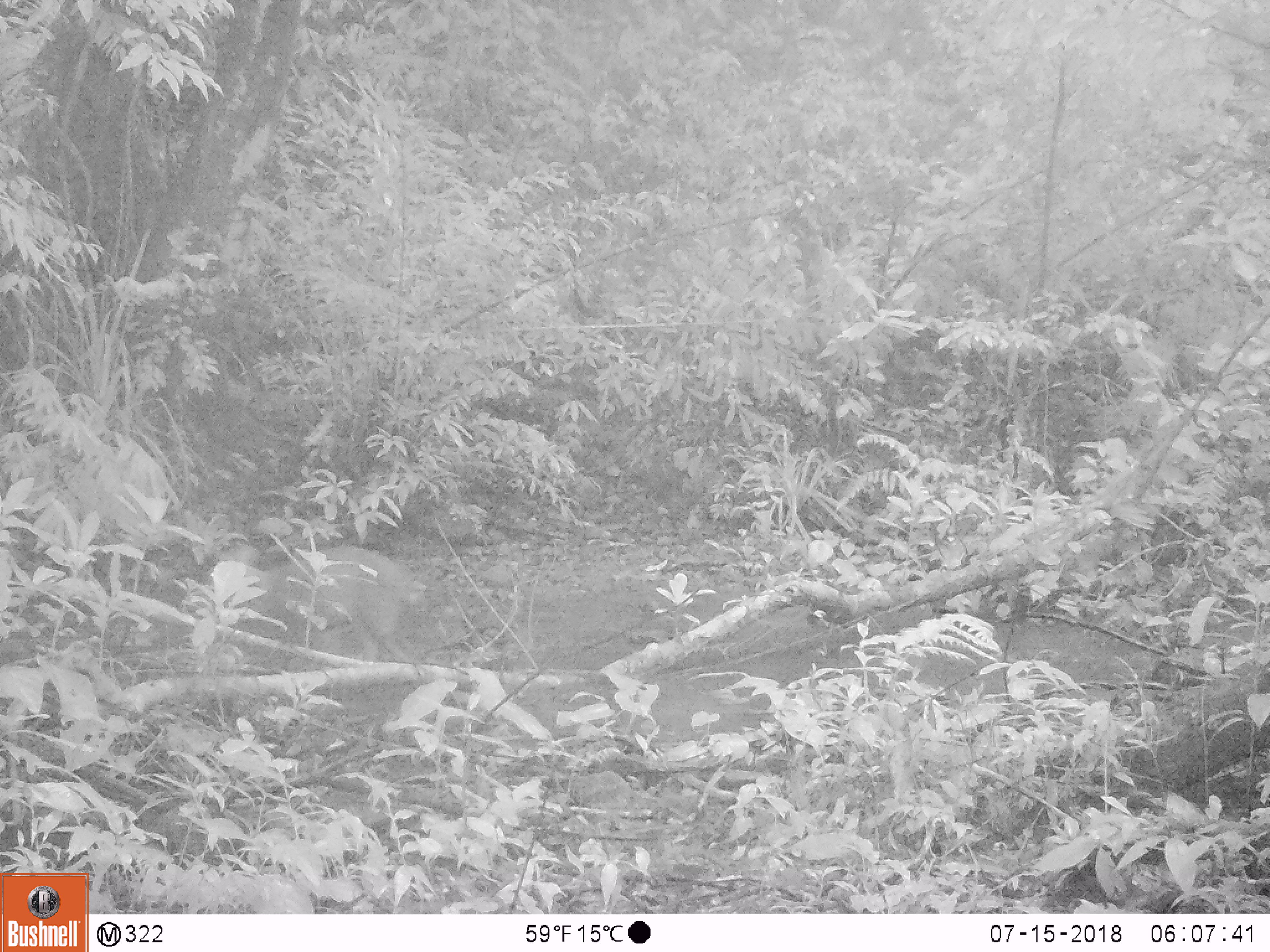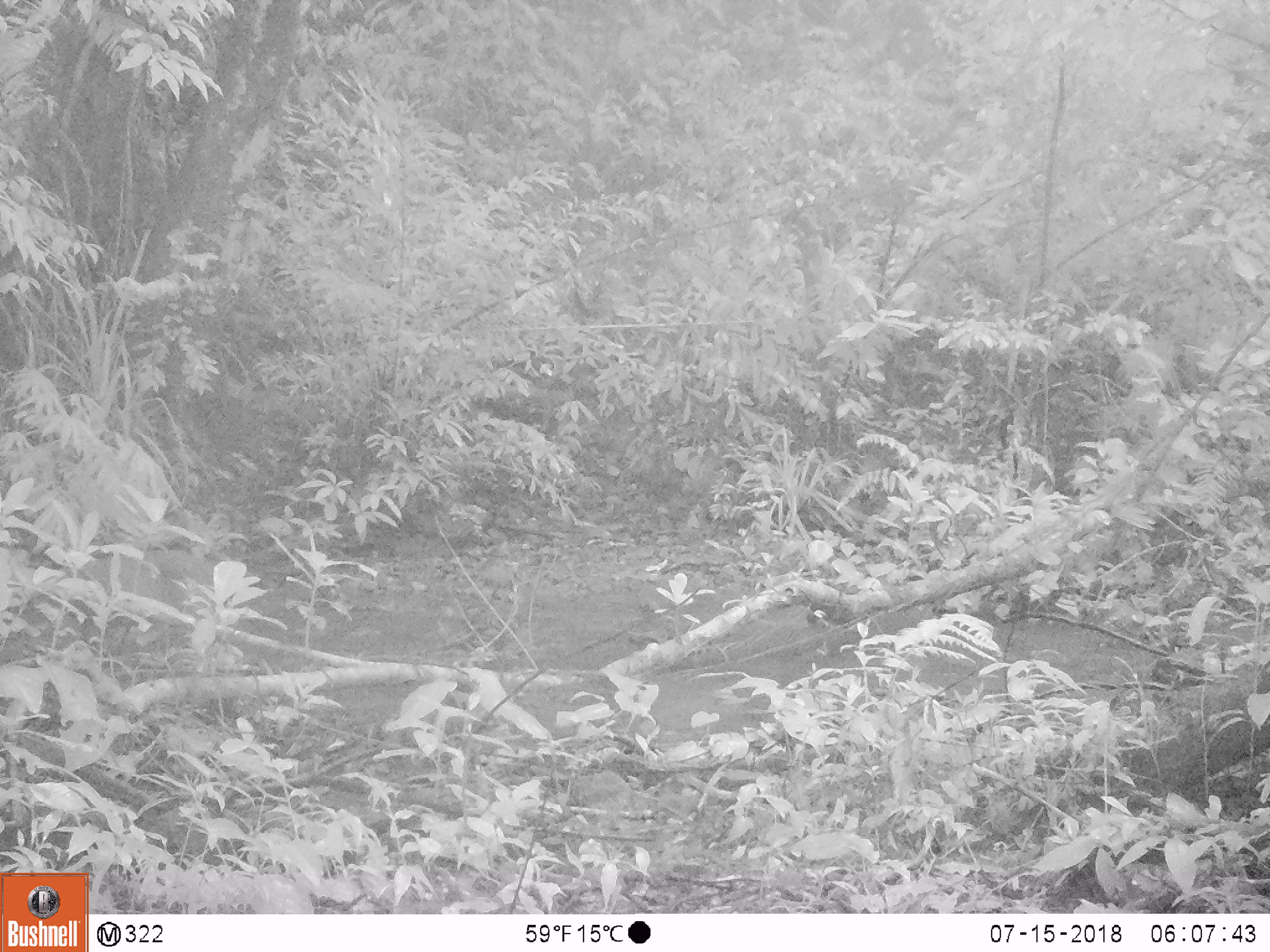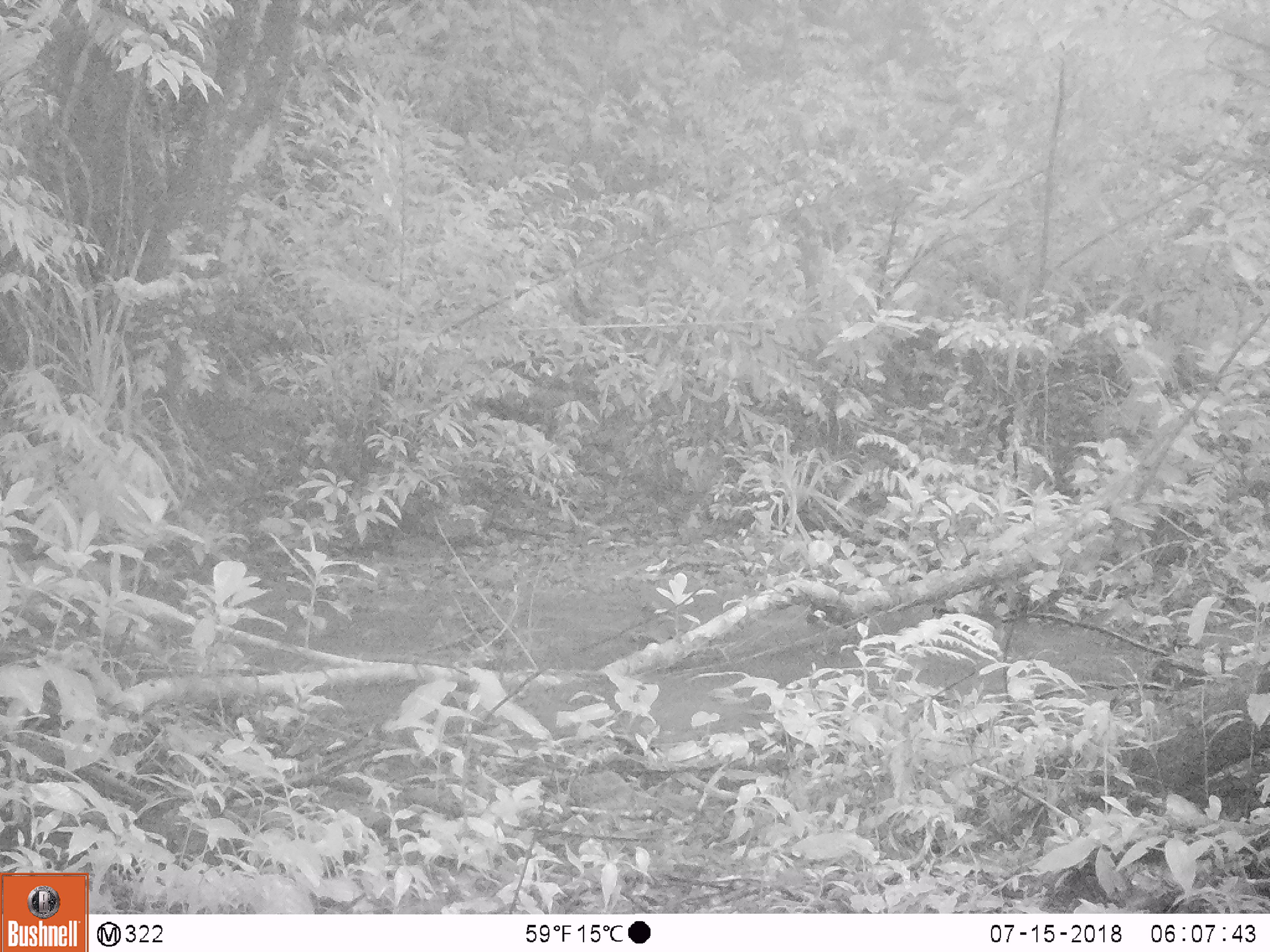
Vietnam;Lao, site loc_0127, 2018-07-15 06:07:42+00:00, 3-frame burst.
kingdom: Animalia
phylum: Chordata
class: Mammalia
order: Artiodactyla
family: Cervidae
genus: Muntiacus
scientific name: Muntiacus rooseveltorum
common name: roosevelt's muntjac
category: roosevelts muntjac group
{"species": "roosevelts muntjac group (roosevelt's muntjac) (Muntiacus rooseveltorum)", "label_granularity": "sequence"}